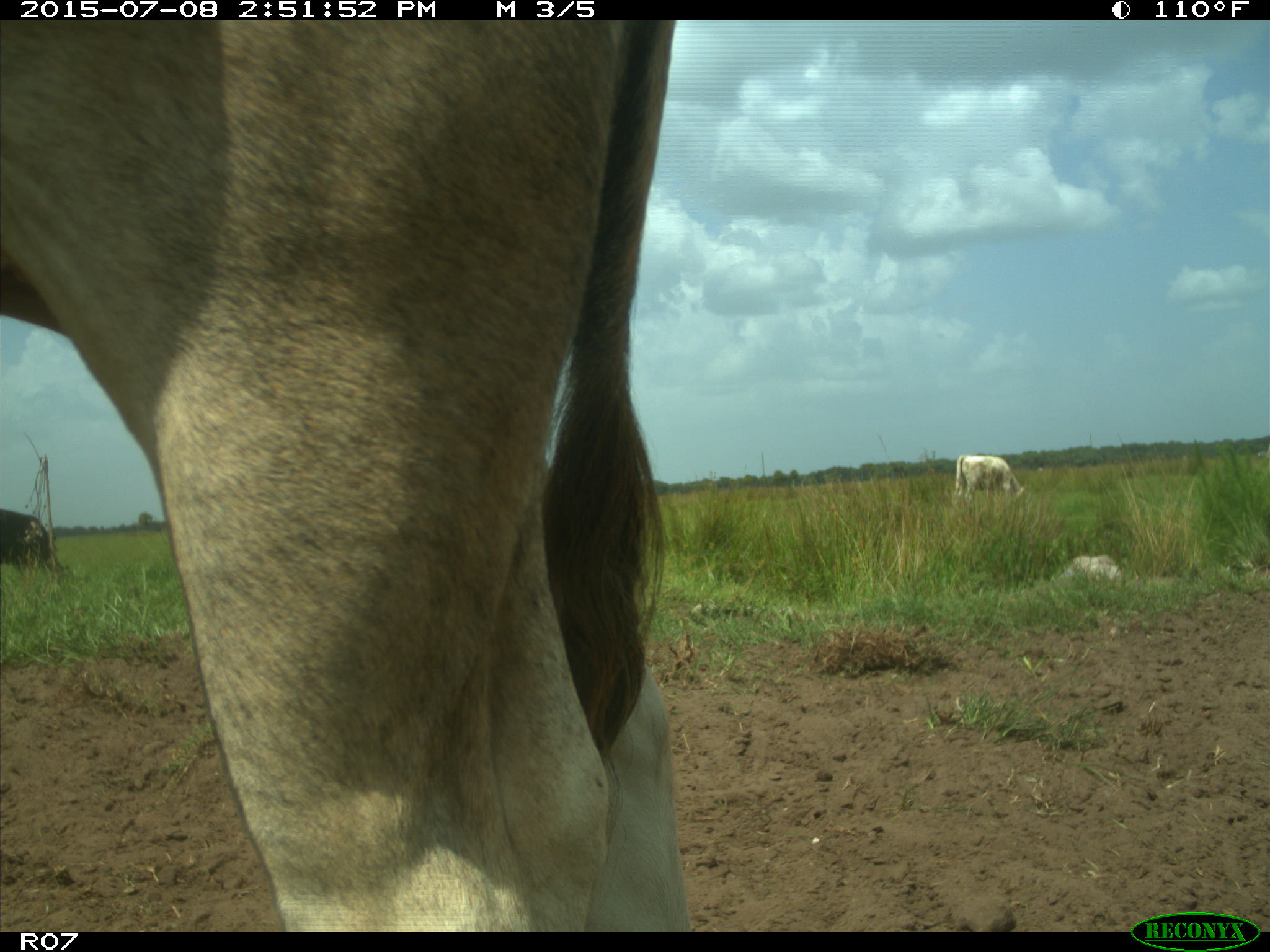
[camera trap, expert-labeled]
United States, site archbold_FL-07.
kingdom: Animalia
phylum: Chordata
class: Mammalia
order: Artiodactyla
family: Bovidae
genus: Bos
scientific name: Bos taurus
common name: domestic cow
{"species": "Bos taurus (domestic cow)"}